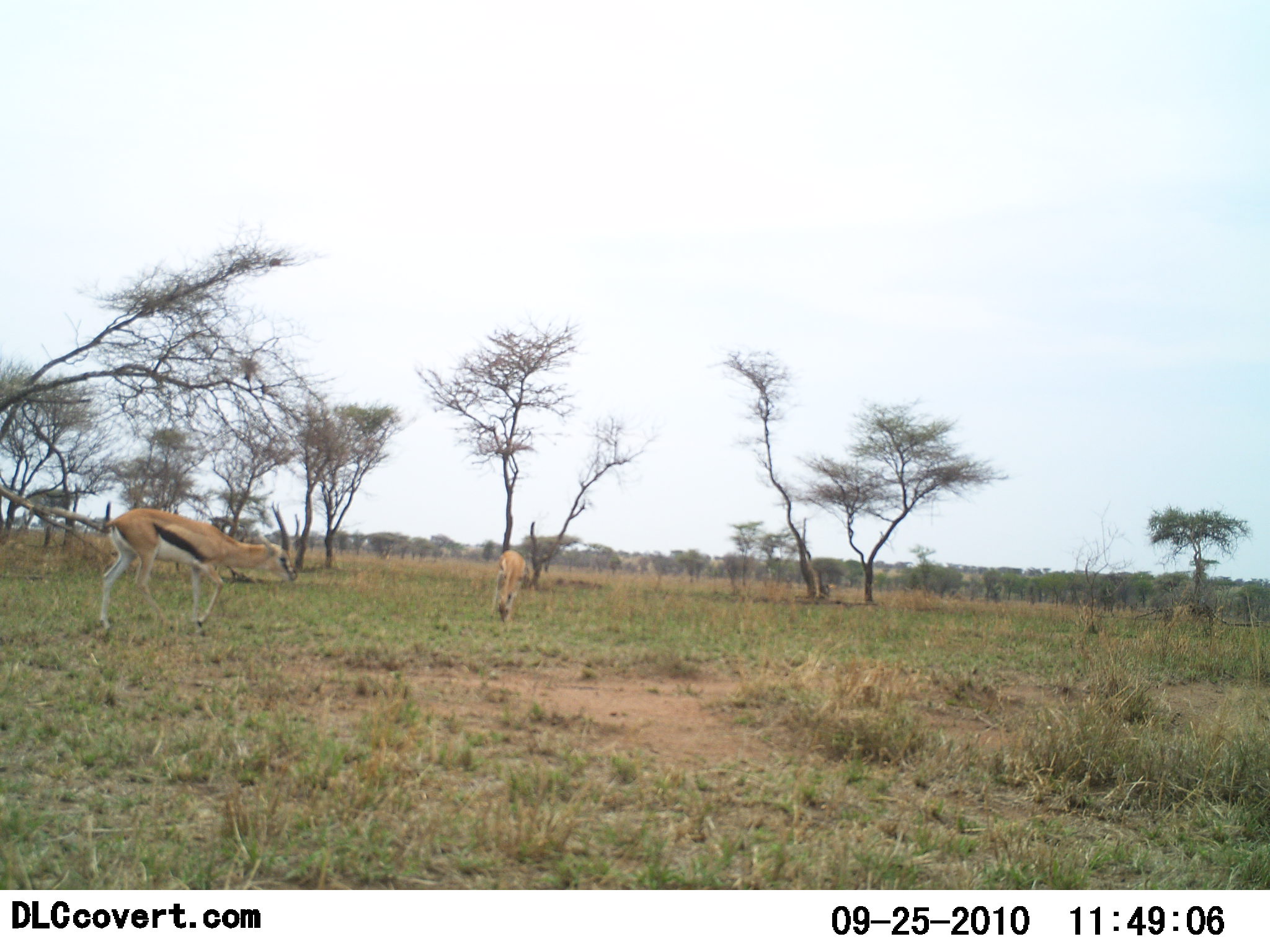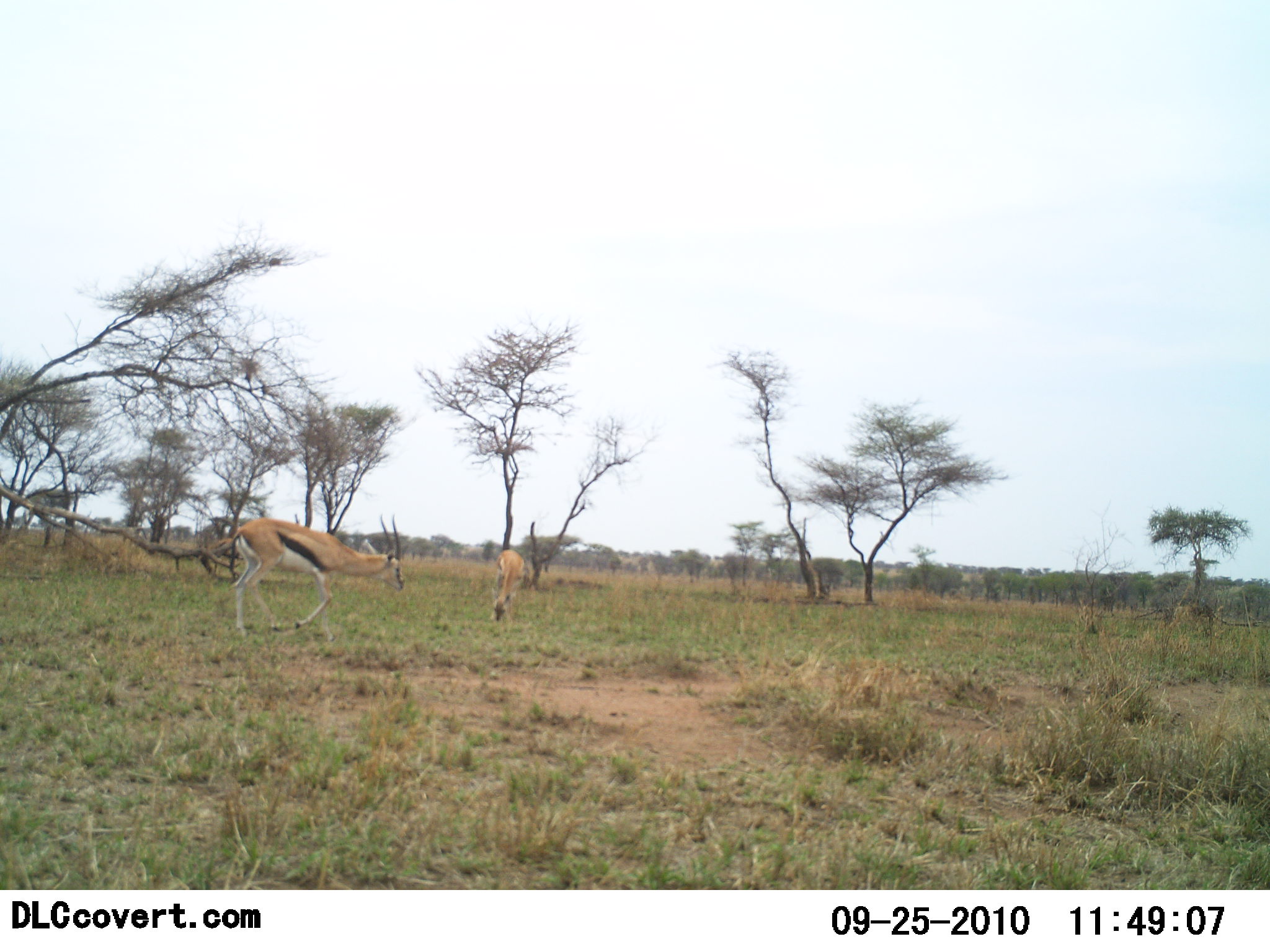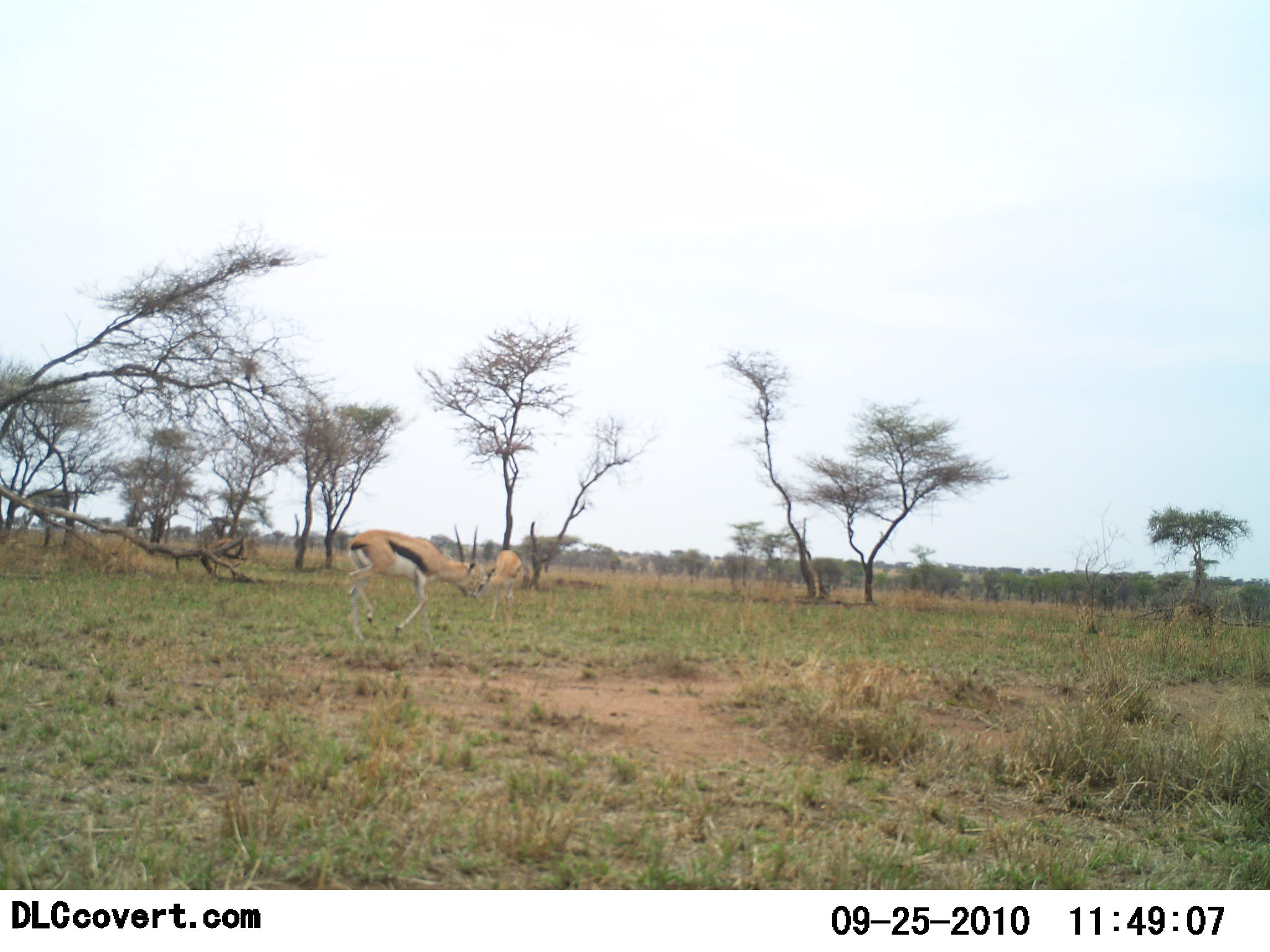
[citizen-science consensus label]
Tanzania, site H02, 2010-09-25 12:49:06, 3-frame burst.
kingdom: Animalia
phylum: Chordata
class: Mammalia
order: Artiodactyla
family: Bovidae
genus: Eudorcas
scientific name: Eudorcas thomsonii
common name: thomson's gazelle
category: gazellethomsons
Gazellethomsons (thomson's gazelle) (Eudorcas thomsonii), count 2. Behavior (volunteer vote fractions): standing 8%, resting 0%, moving 77%, interacting 0%. Young present (vote fraction): 0%. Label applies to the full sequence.